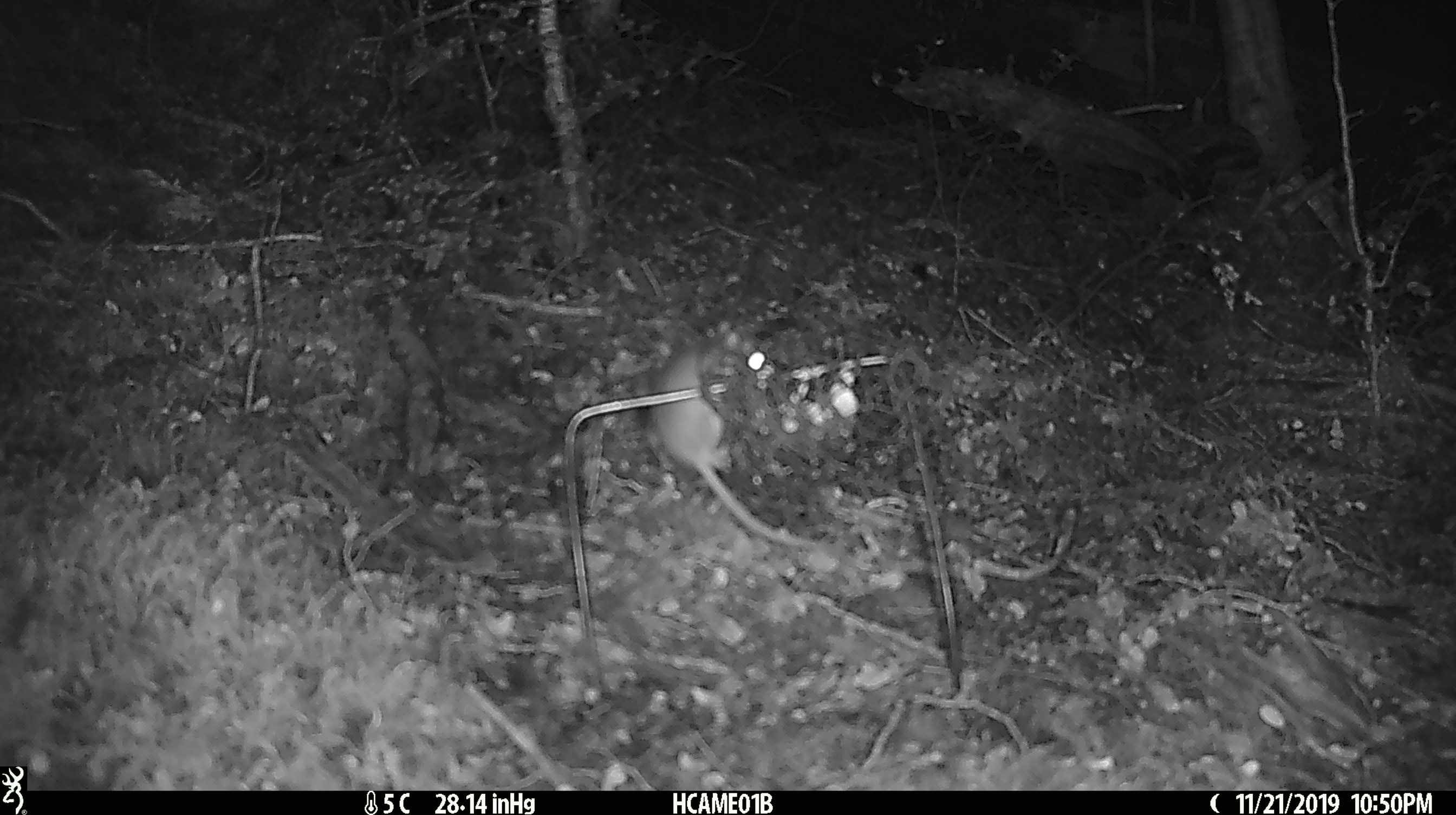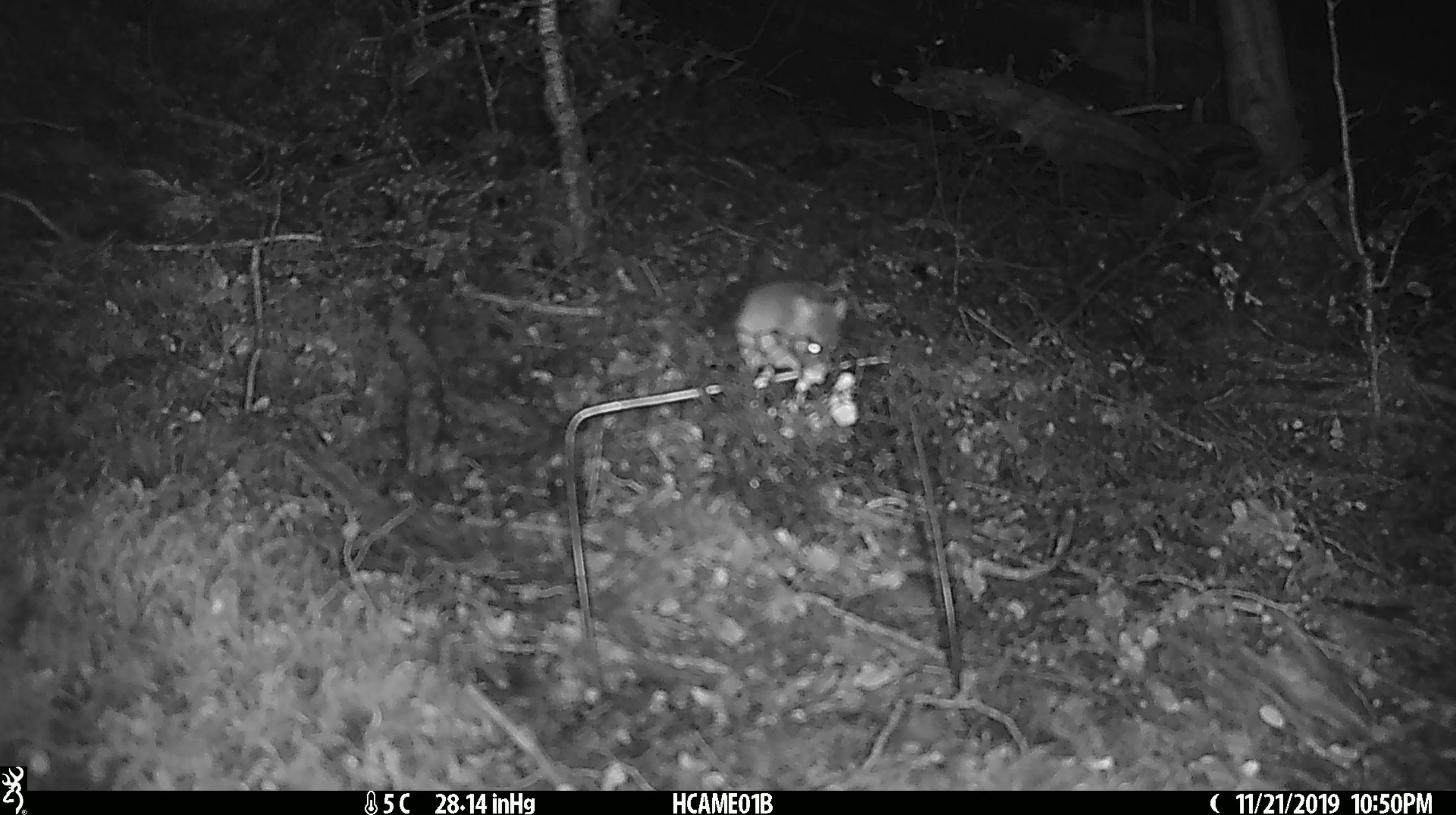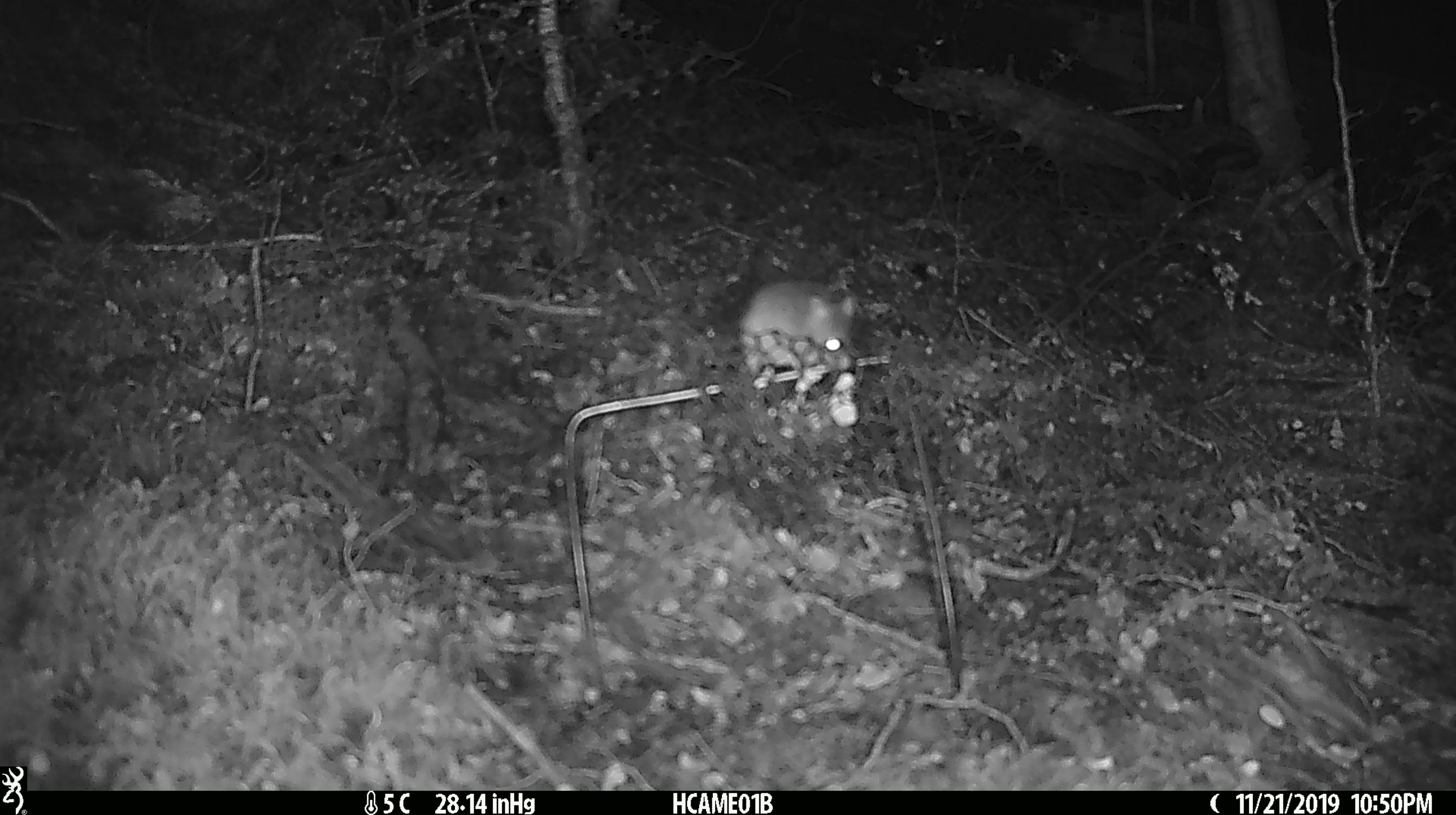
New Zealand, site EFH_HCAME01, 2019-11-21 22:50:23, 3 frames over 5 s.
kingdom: Animalia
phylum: Chordata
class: Mammalia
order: Rodentia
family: Muridae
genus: Mus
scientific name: Mus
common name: mouse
Mouse (Mus).